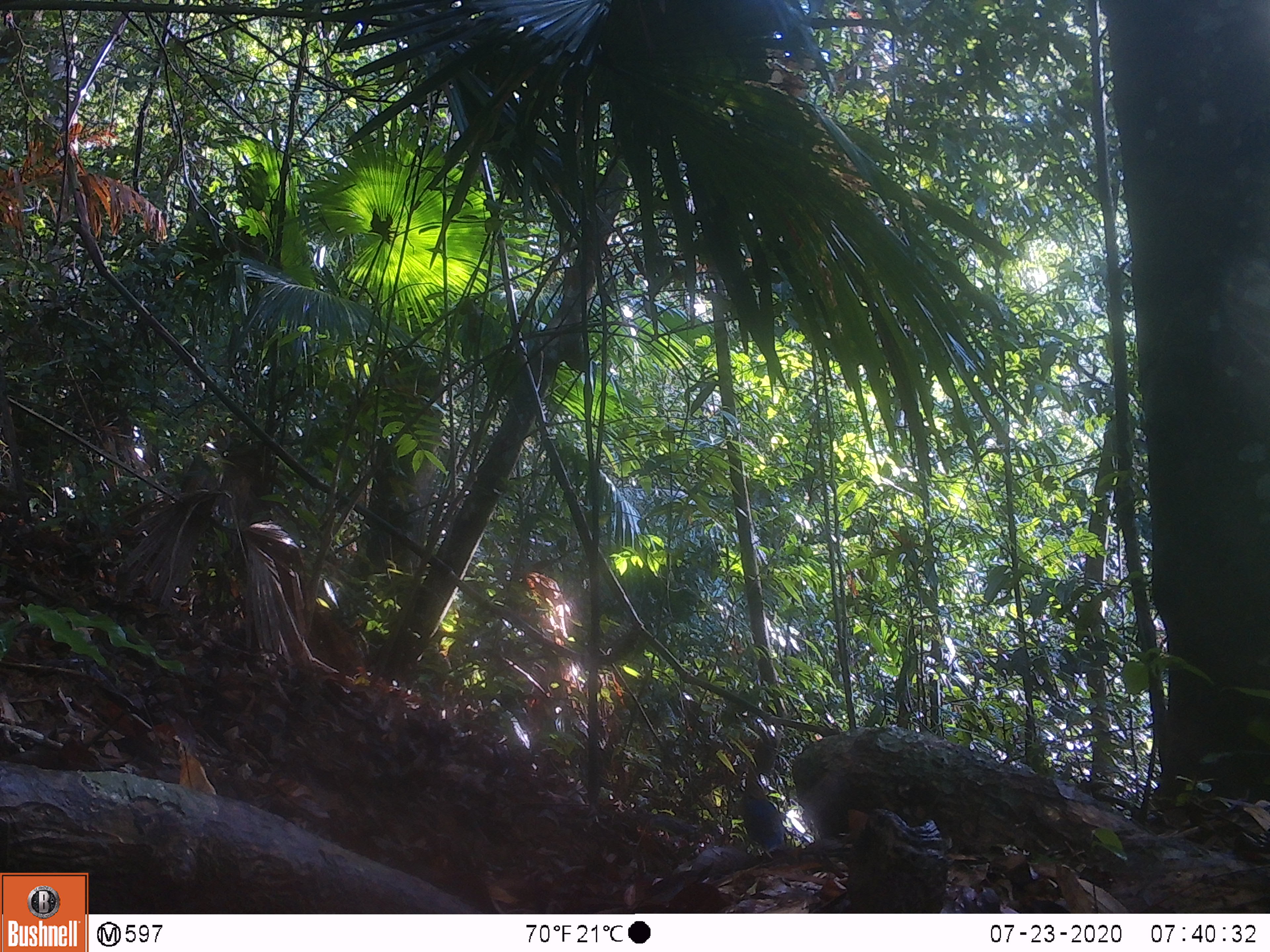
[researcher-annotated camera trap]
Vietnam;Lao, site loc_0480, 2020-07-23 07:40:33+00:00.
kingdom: Animalia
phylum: Chordata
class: Aves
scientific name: Aves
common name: bird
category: unidentified bird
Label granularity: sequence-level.